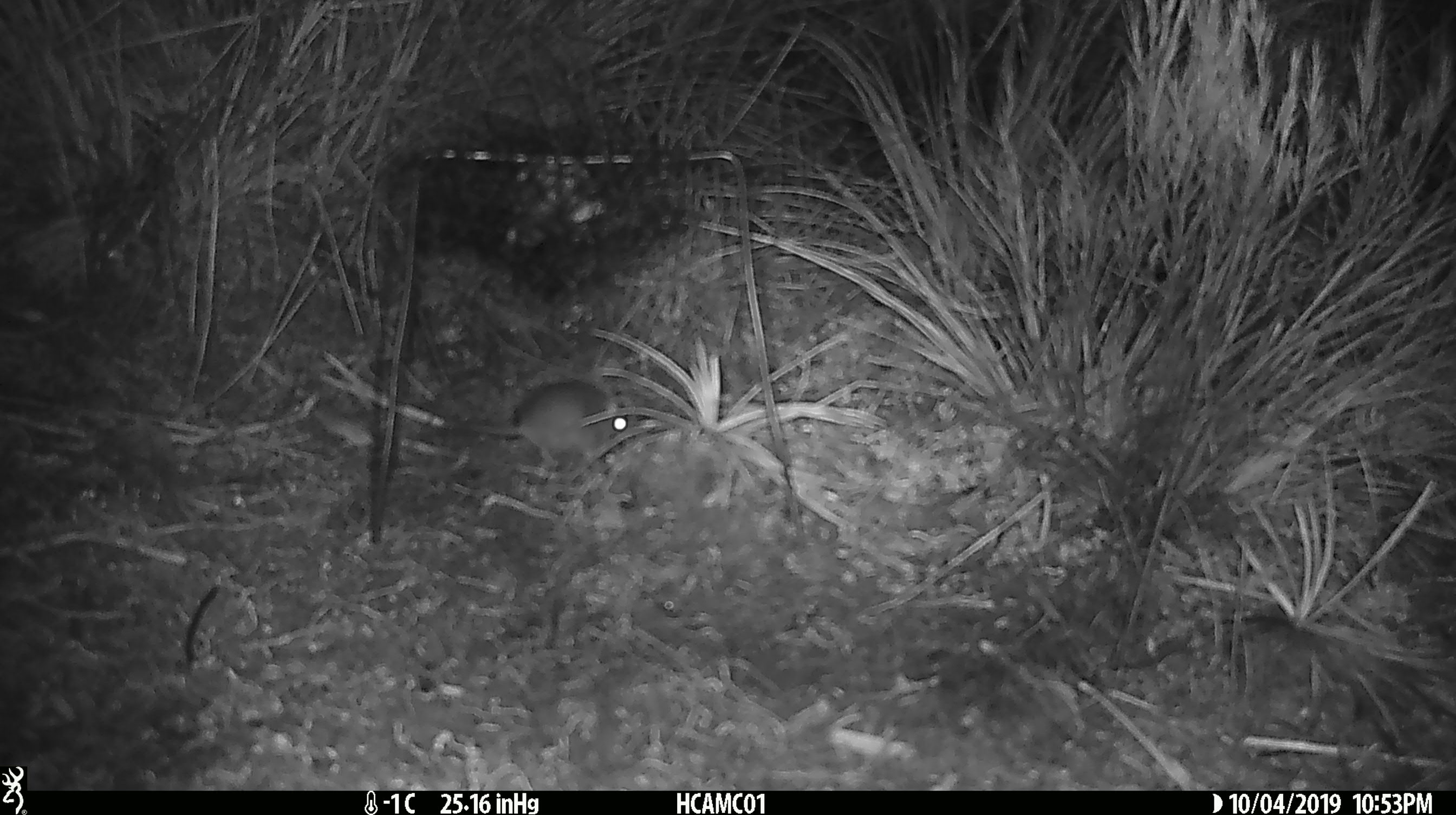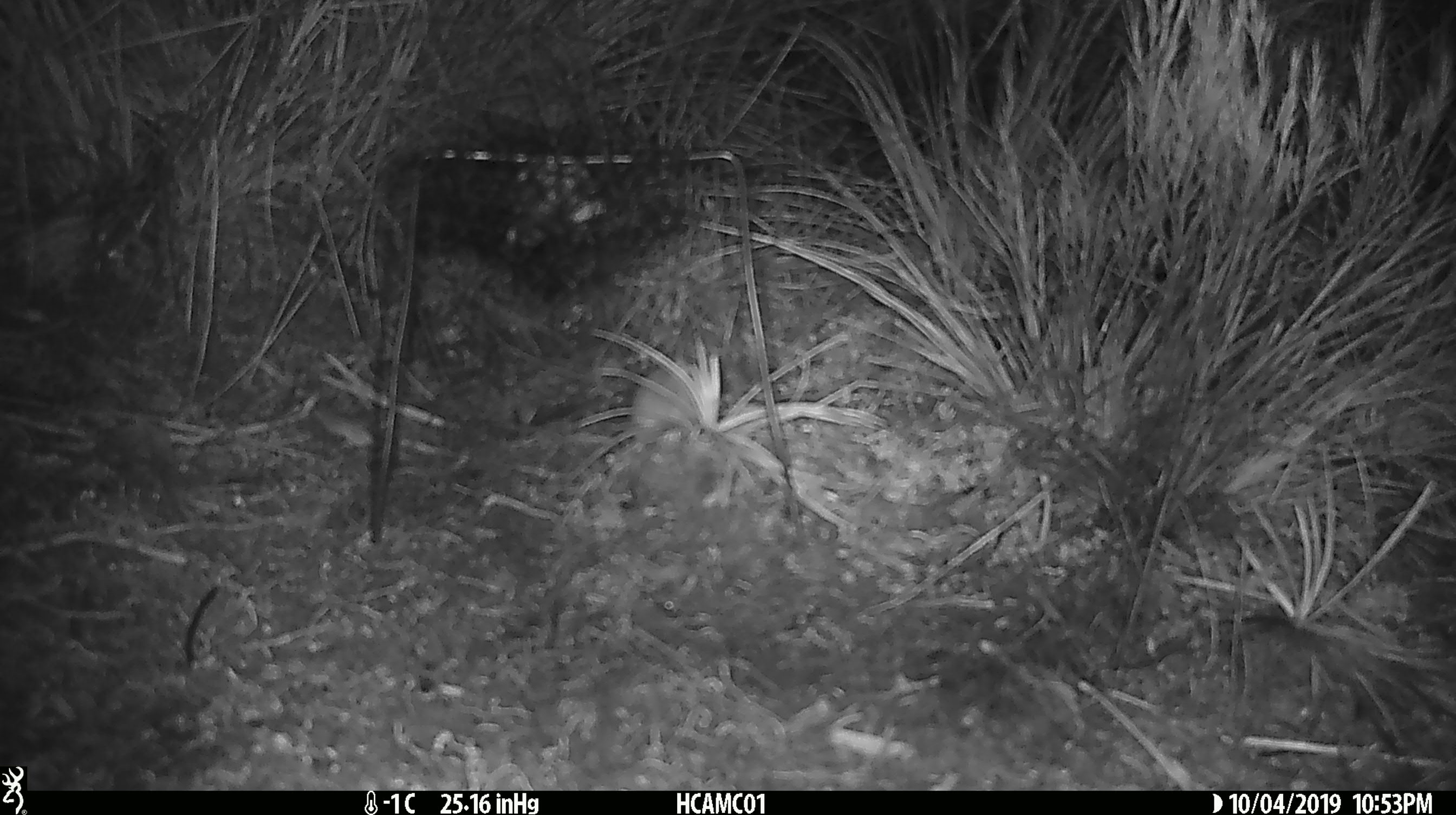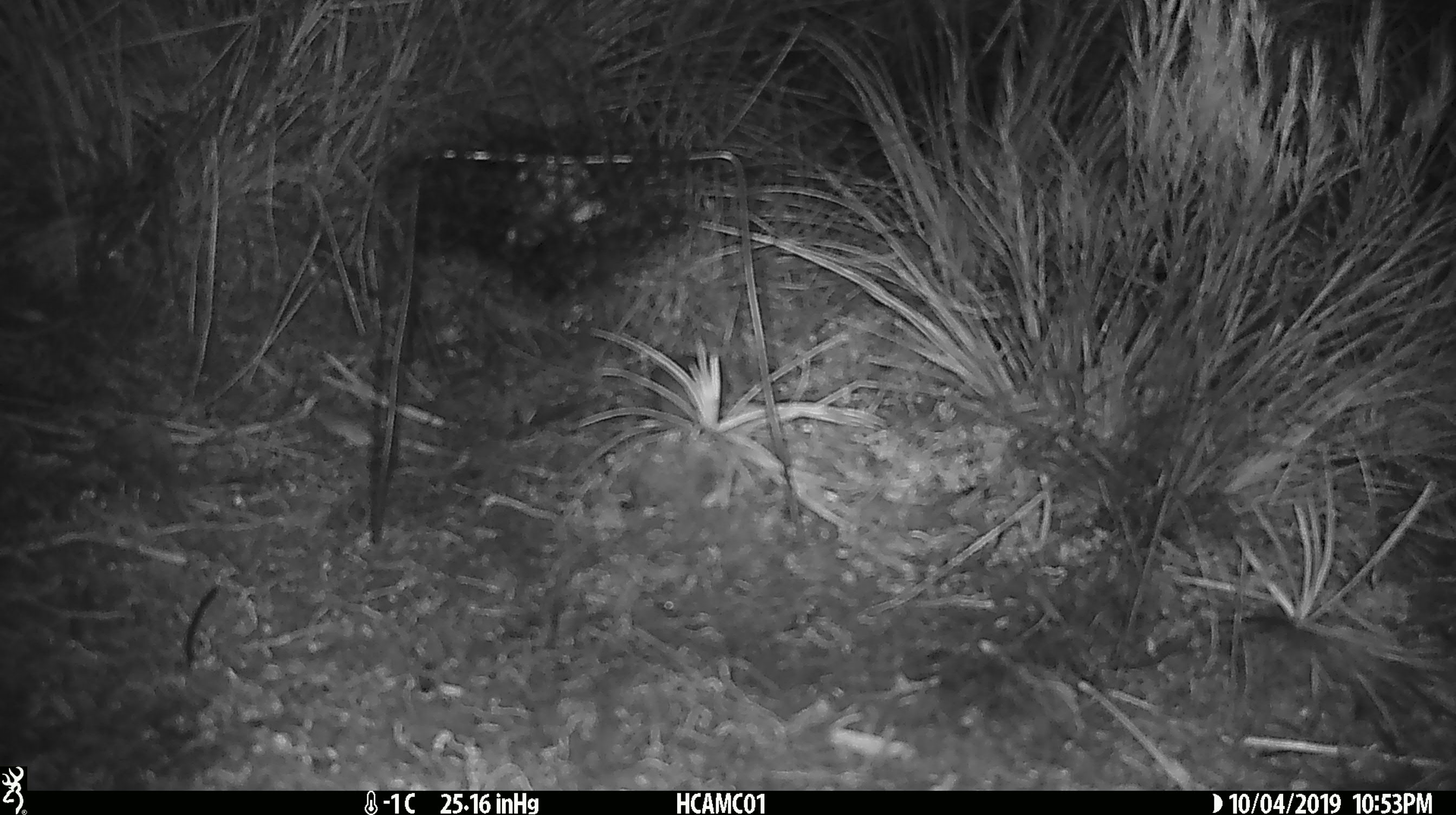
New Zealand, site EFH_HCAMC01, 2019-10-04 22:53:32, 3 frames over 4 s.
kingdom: Animalia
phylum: Chordata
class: Mammalia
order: Rodentia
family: Muridae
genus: Mus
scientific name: Mus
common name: mouse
Mouse (Mus).